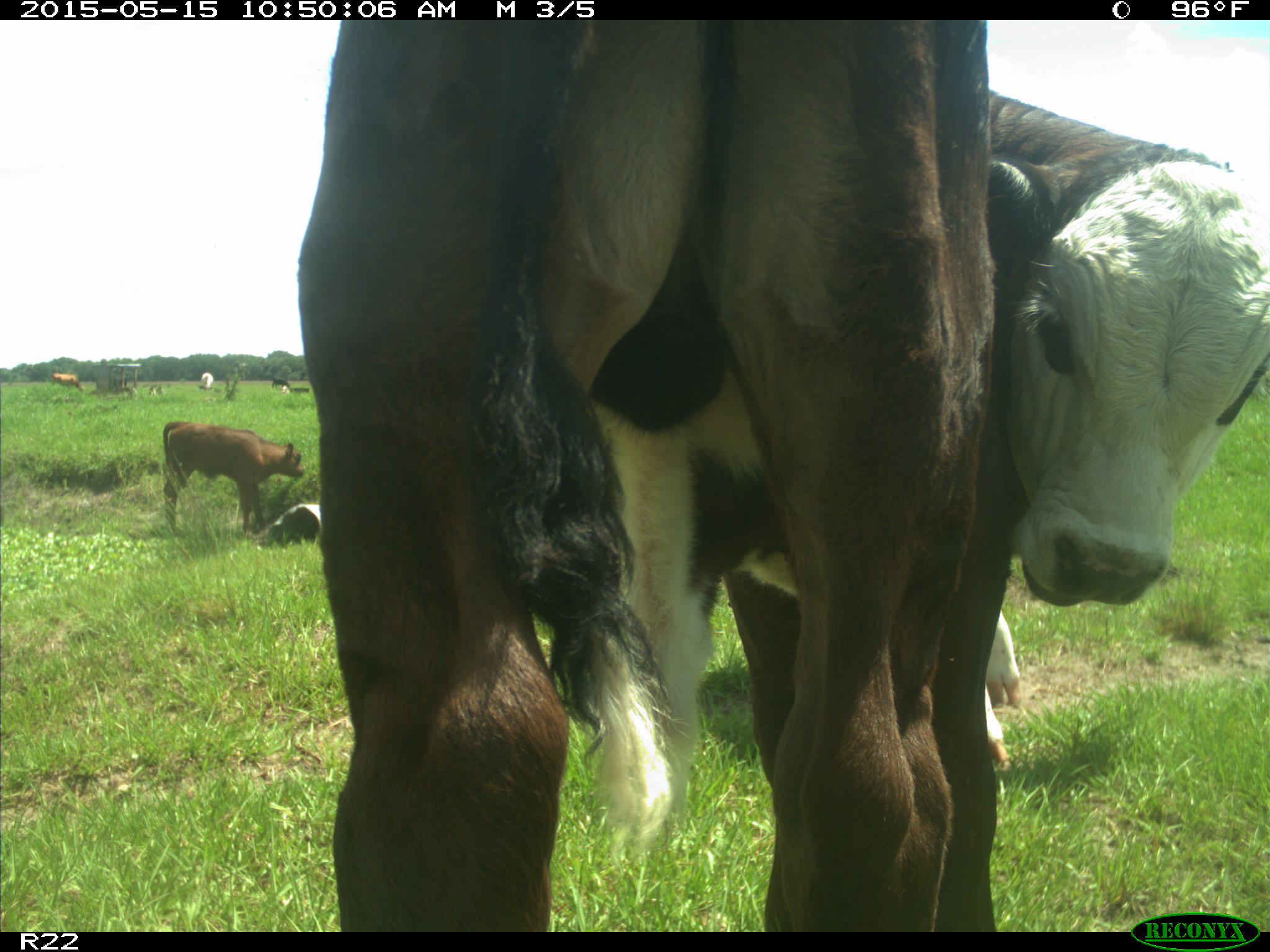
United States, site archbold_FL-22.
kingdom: Animalia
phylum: Chordata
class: Mammalia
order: Artiodactyla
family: Bovidae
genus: Bos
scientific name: Bos taurus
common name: domestic cow